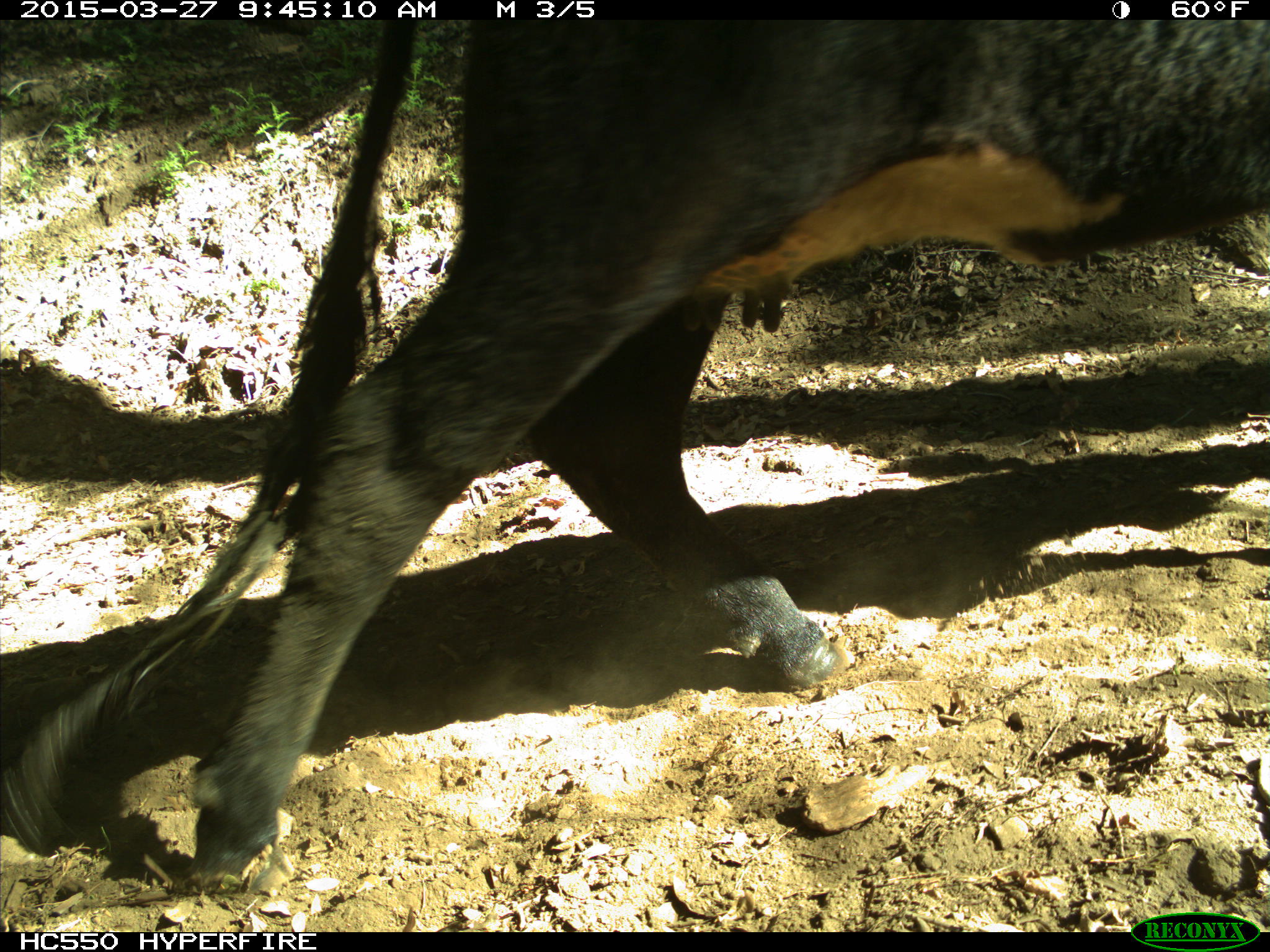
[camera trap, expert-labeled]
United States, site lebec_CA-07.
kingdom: Animalia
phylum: Chordata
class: Mammalia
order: Artiodactyla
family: Bovidae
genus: Bos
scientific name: Bos taurus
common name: domestic cow